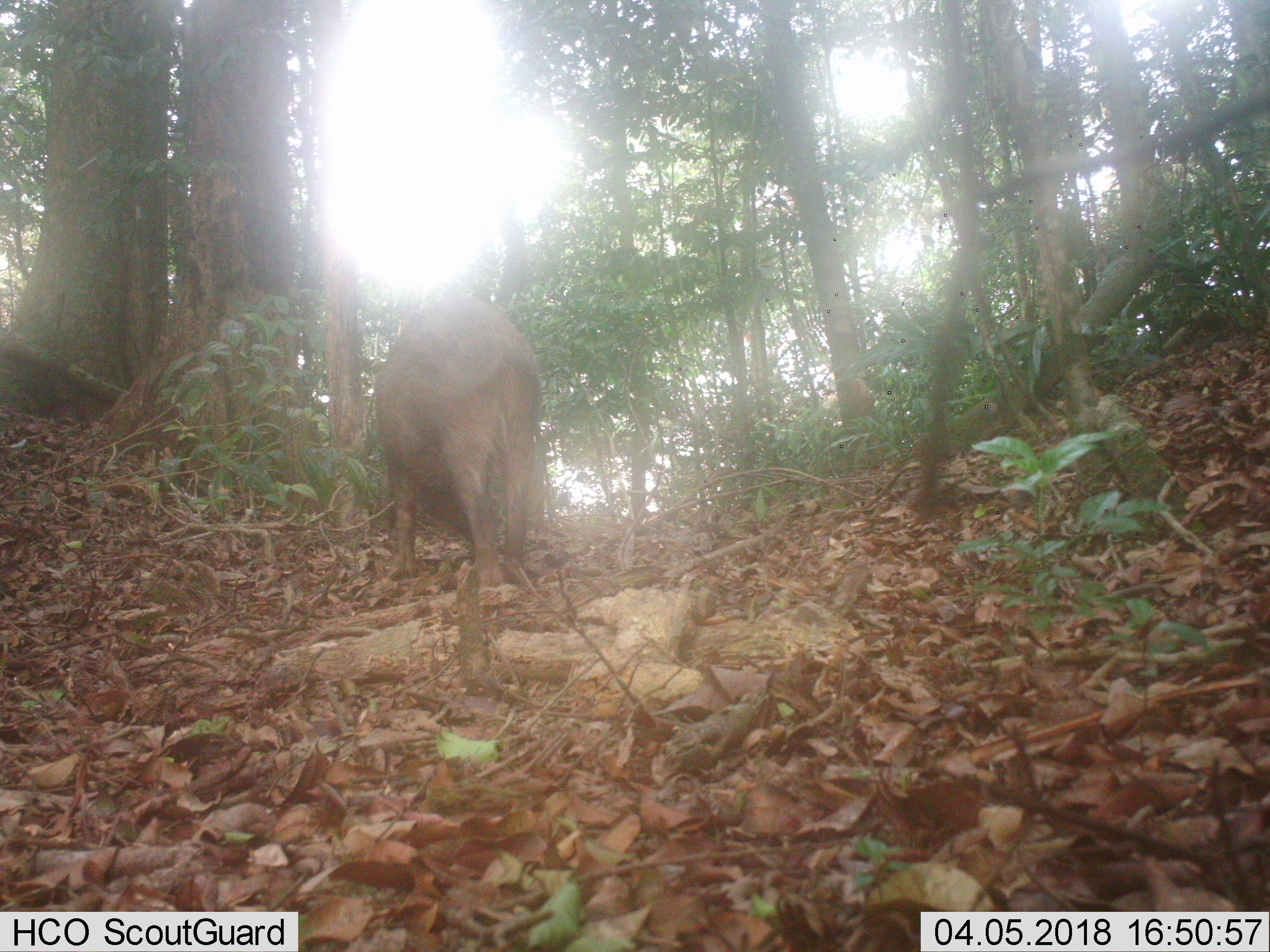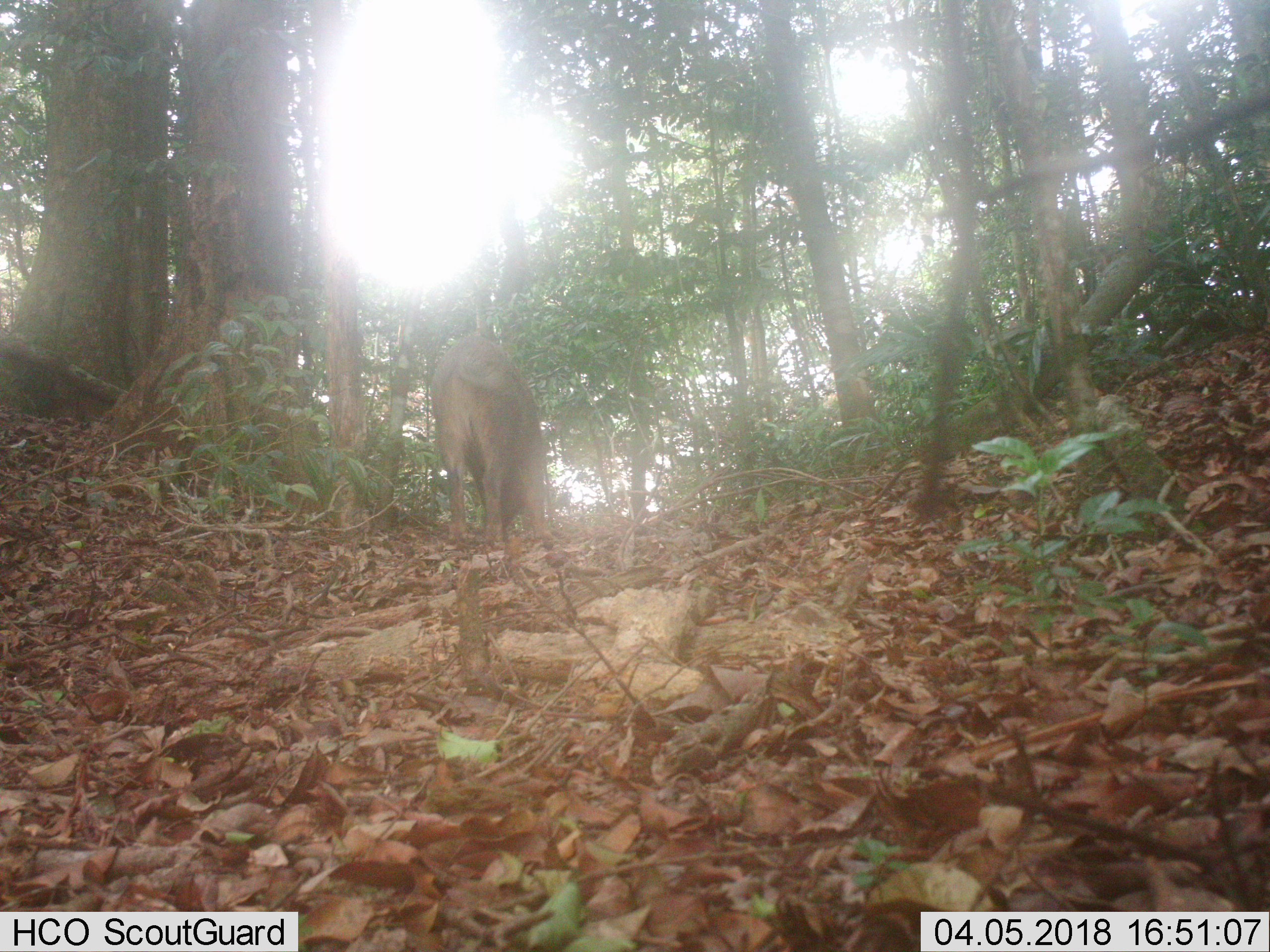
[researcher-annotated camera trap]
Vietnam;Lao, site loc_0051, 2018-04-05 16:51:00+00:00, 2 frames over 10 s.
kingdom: Animalia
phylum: Chordata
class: Mammalia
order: Artiodactyla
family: Suidae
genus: Sus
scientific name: Sus scrofa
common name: eurasian wild pig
Eurasian wild pig (Sus scrofa). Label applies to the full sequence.